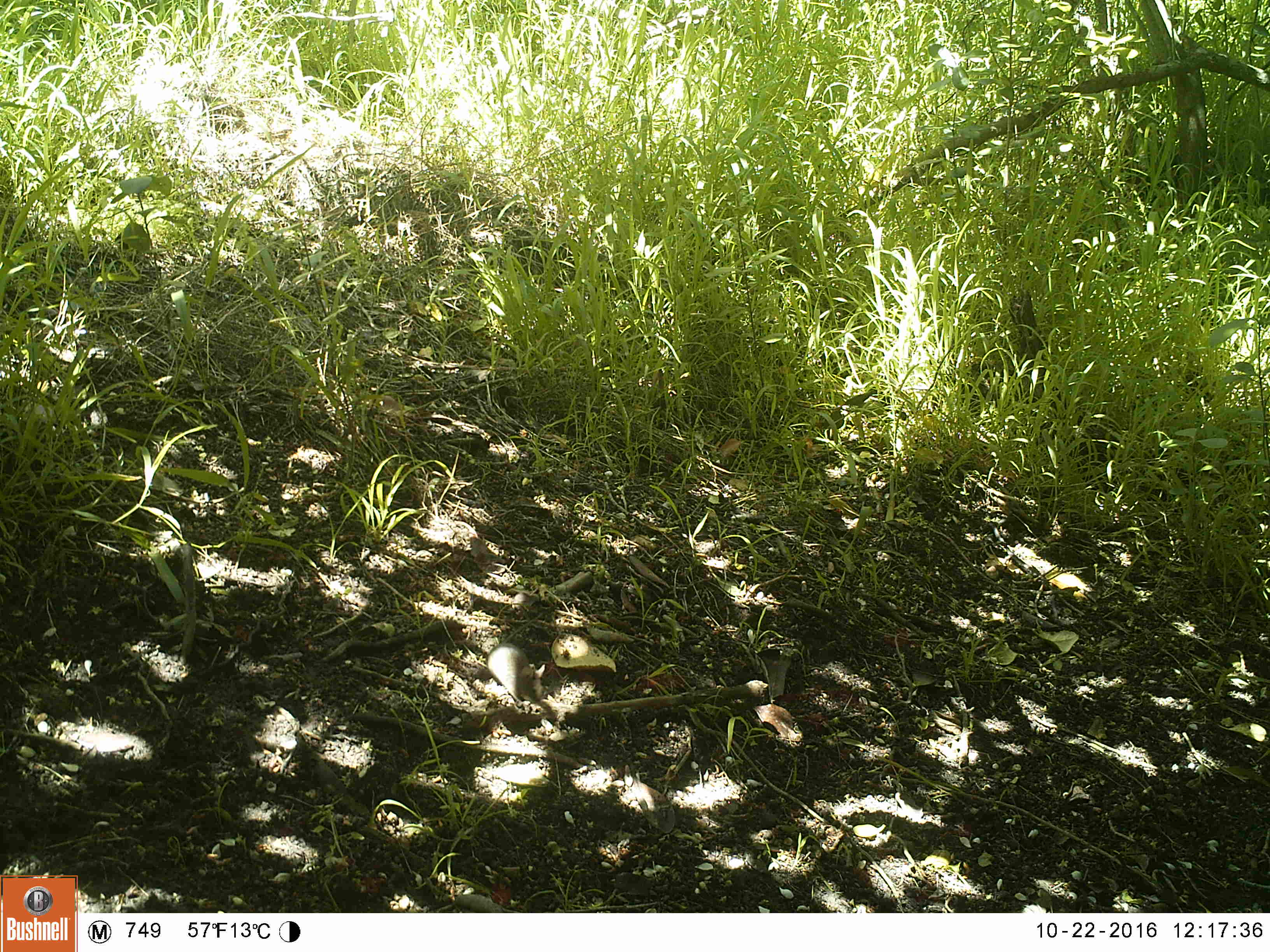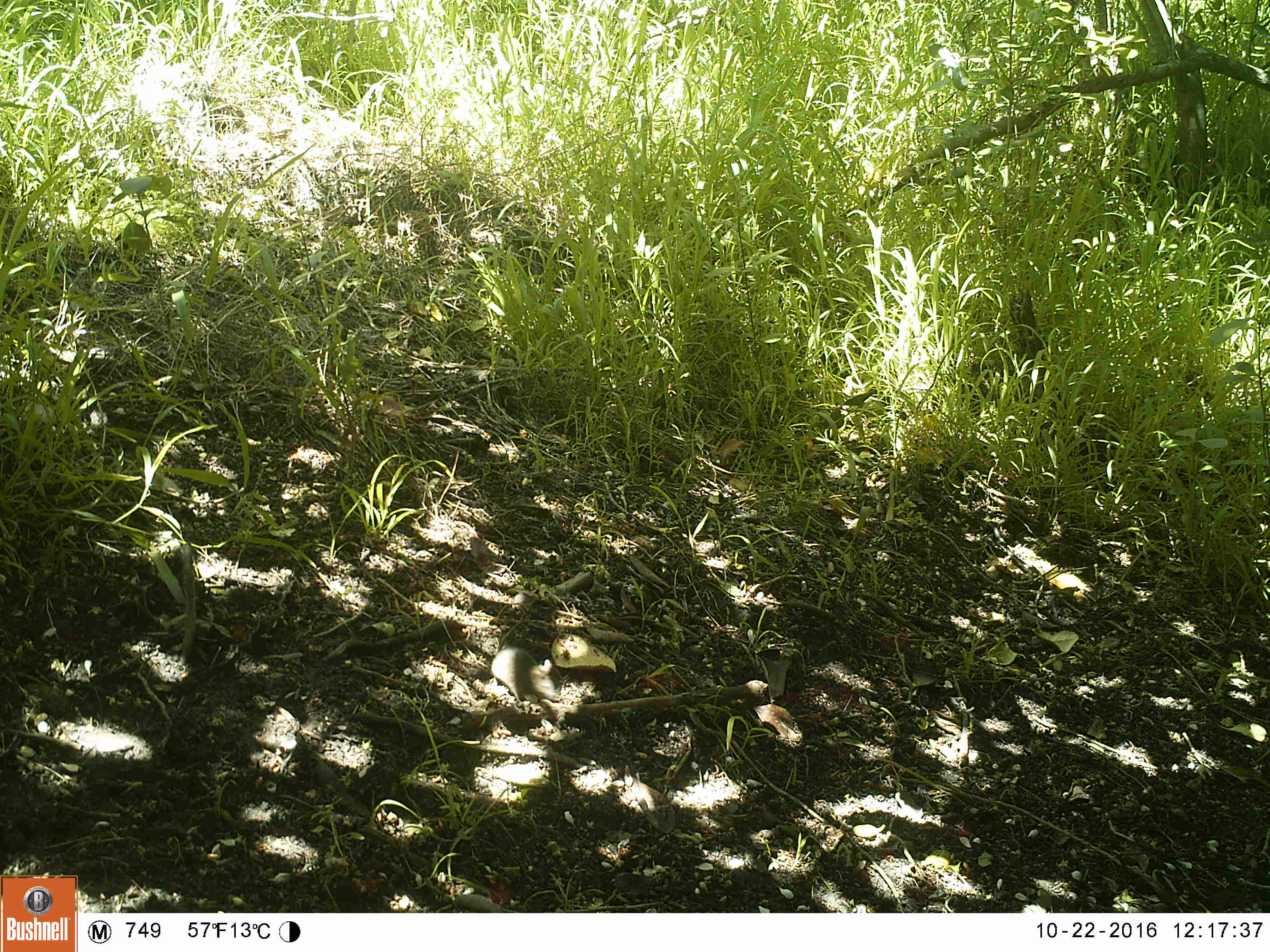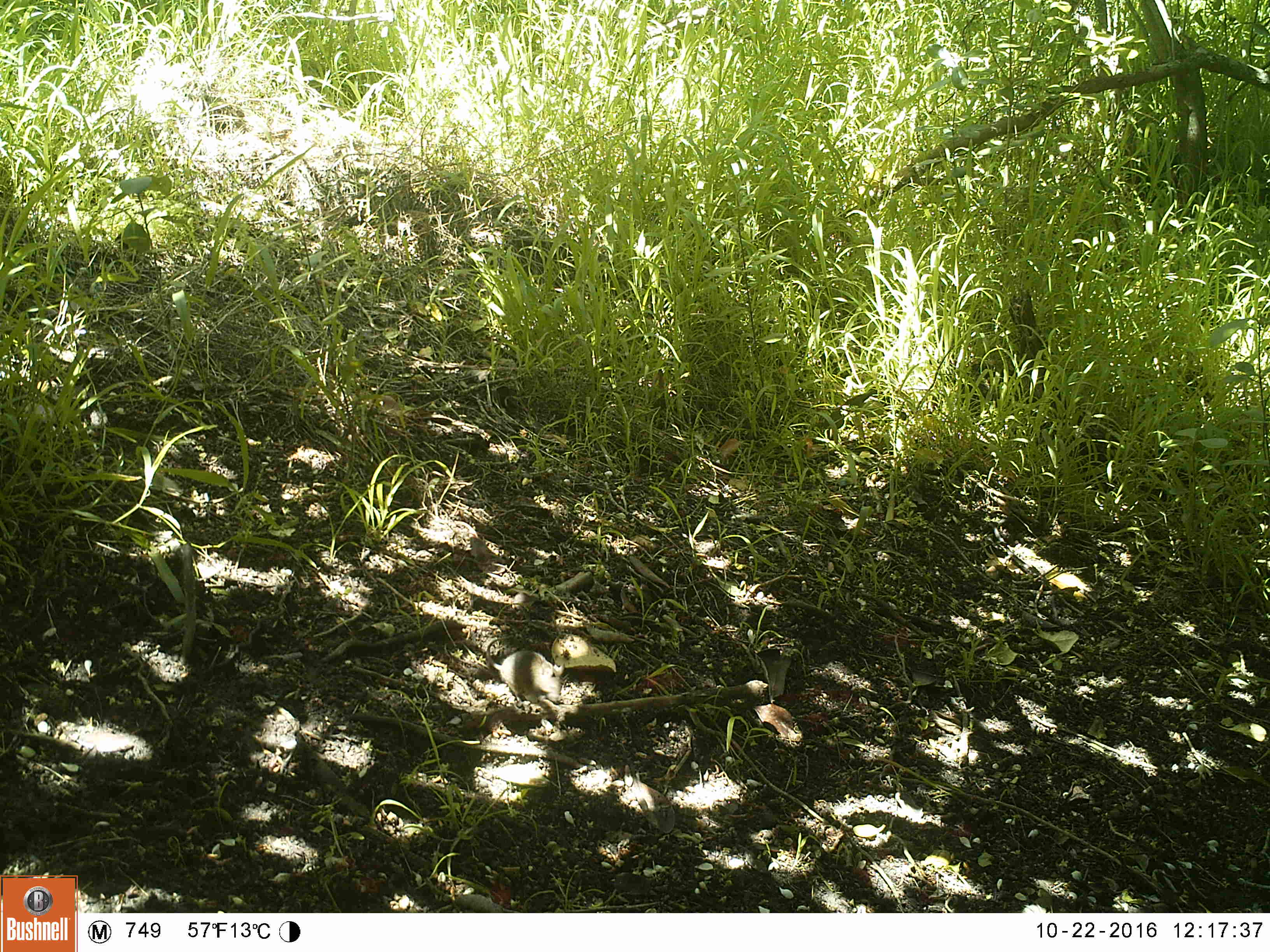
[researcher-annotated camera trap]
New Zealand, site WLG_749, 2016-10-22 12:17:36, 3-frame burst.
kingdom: Animalia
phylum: Chordata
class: Mammalia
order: Rodentia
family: Muridae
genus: Mus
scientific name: Mus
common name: mouse